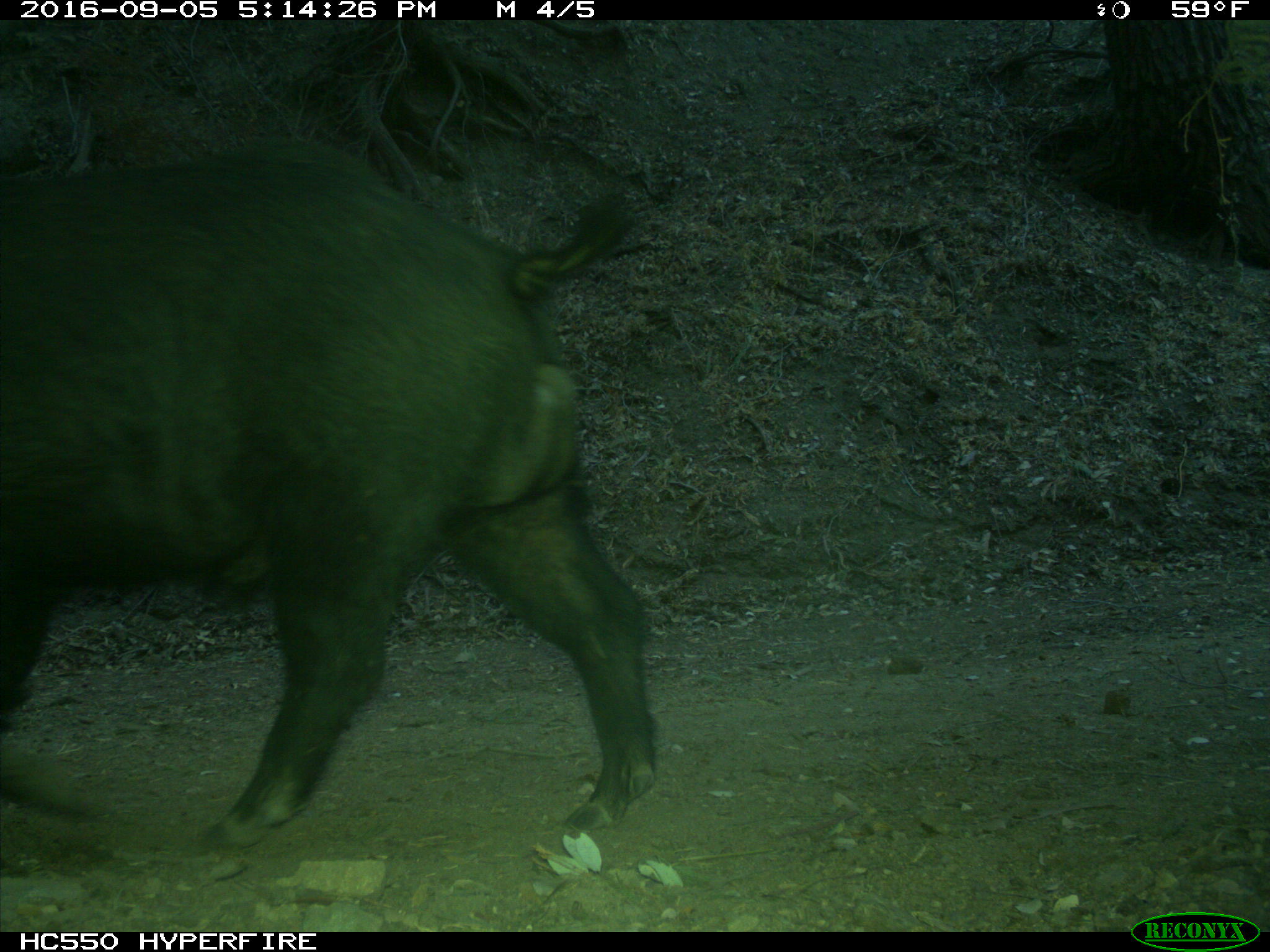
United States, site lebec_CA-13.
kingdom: Animalia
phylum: Chordata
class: Mammalia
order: Artiodactyla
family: Suidae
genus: Sus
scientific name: Sus scrofa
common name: wild boar